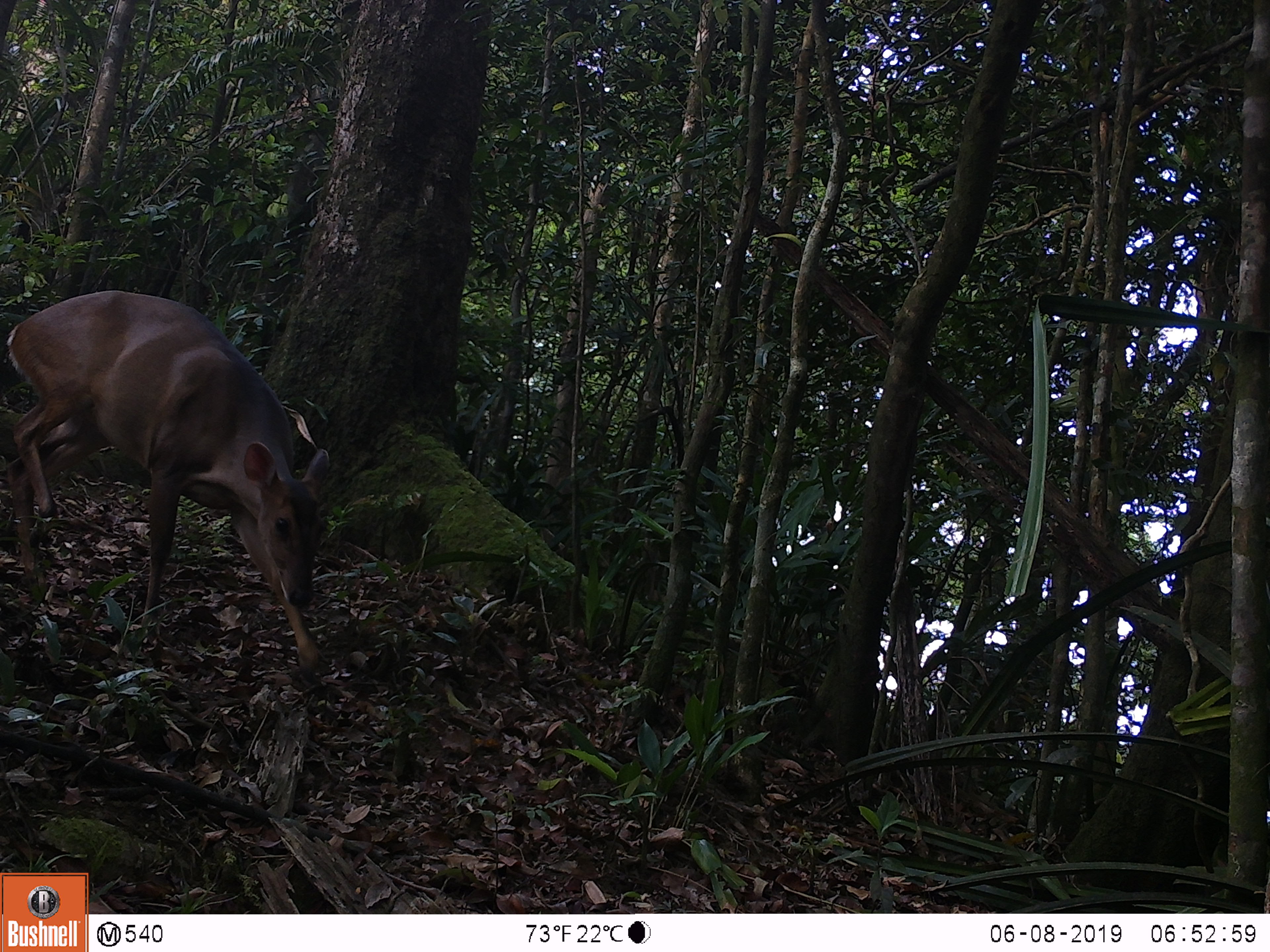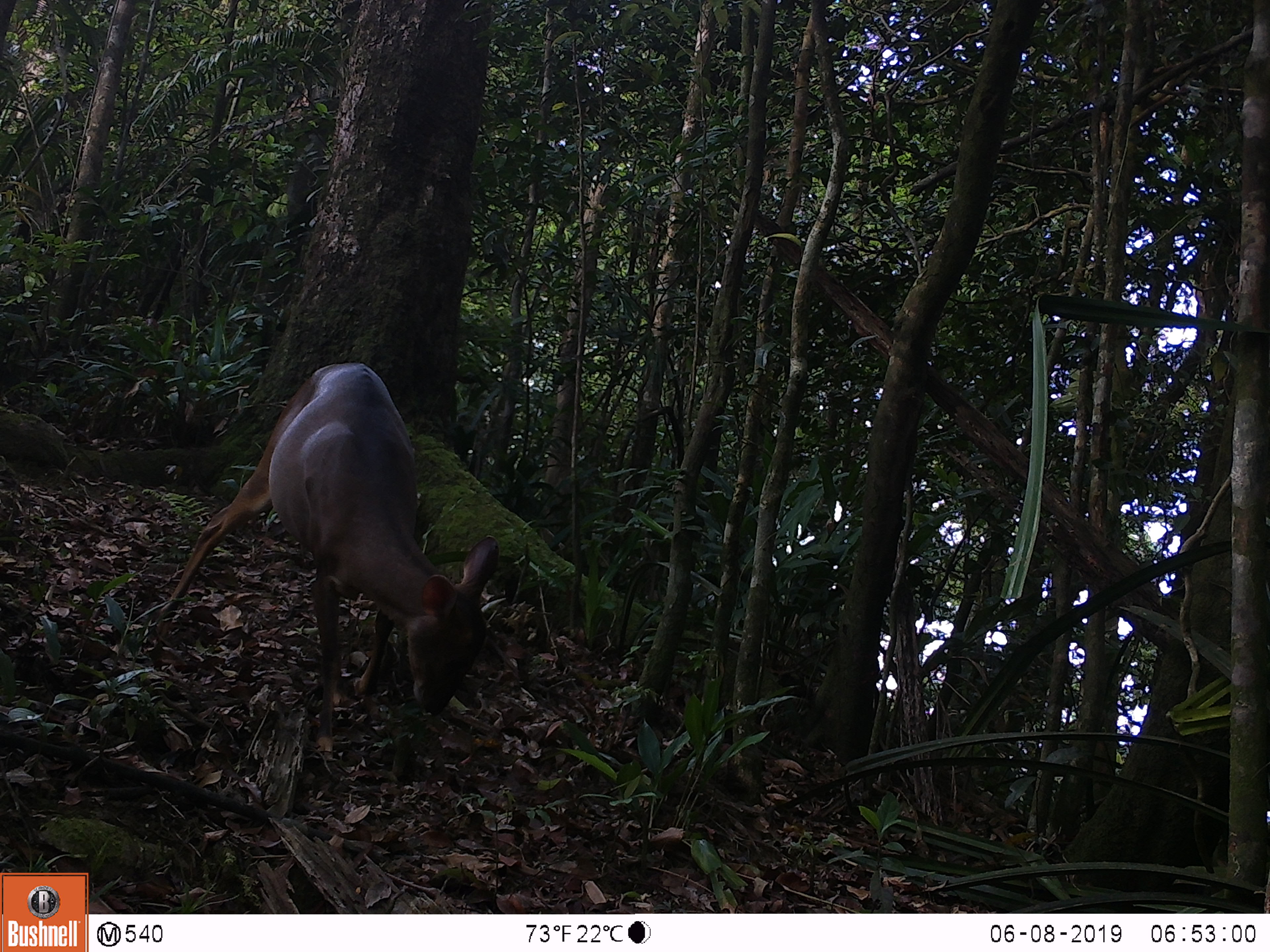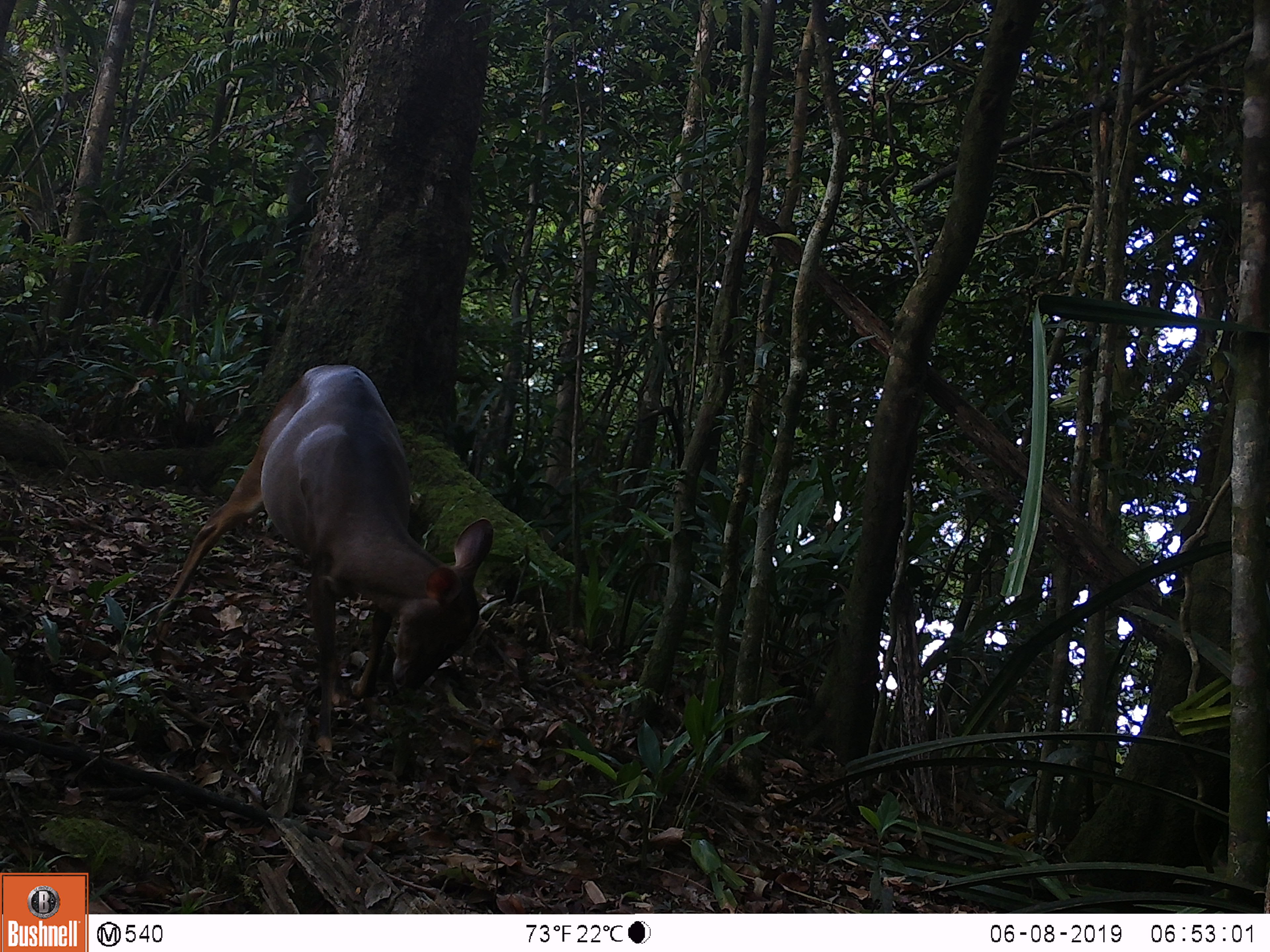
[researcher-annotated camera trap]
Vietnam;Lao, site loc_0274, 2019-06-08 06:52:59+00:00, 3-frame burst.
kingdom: Animalia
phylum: Chordata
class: Mammalia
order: Artiodactyla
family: Cervidae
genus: Muntiacus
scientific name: Muntiacus vuquangensis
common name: large-antlered muntjac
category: large antlered muntjac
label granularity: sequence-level